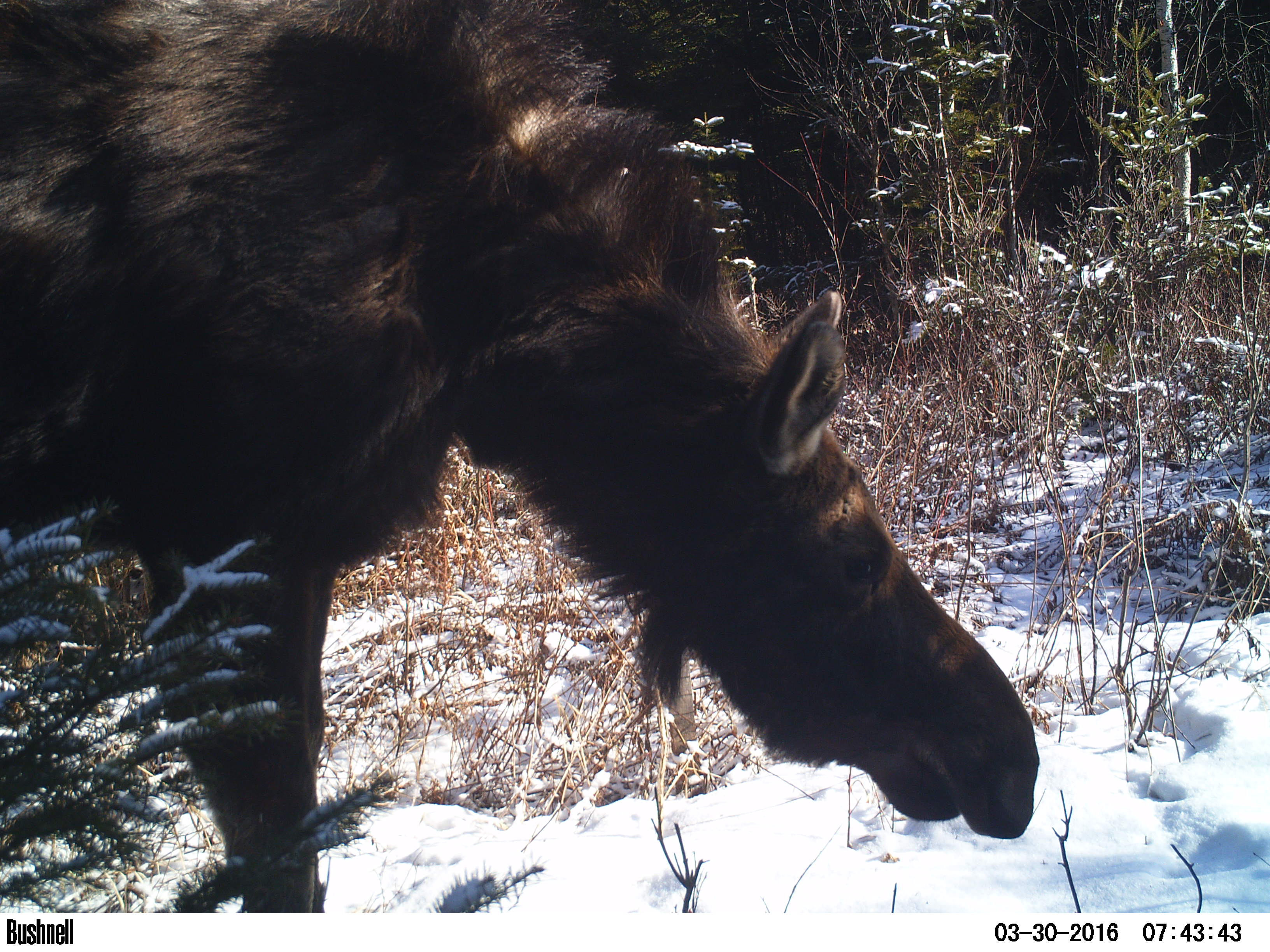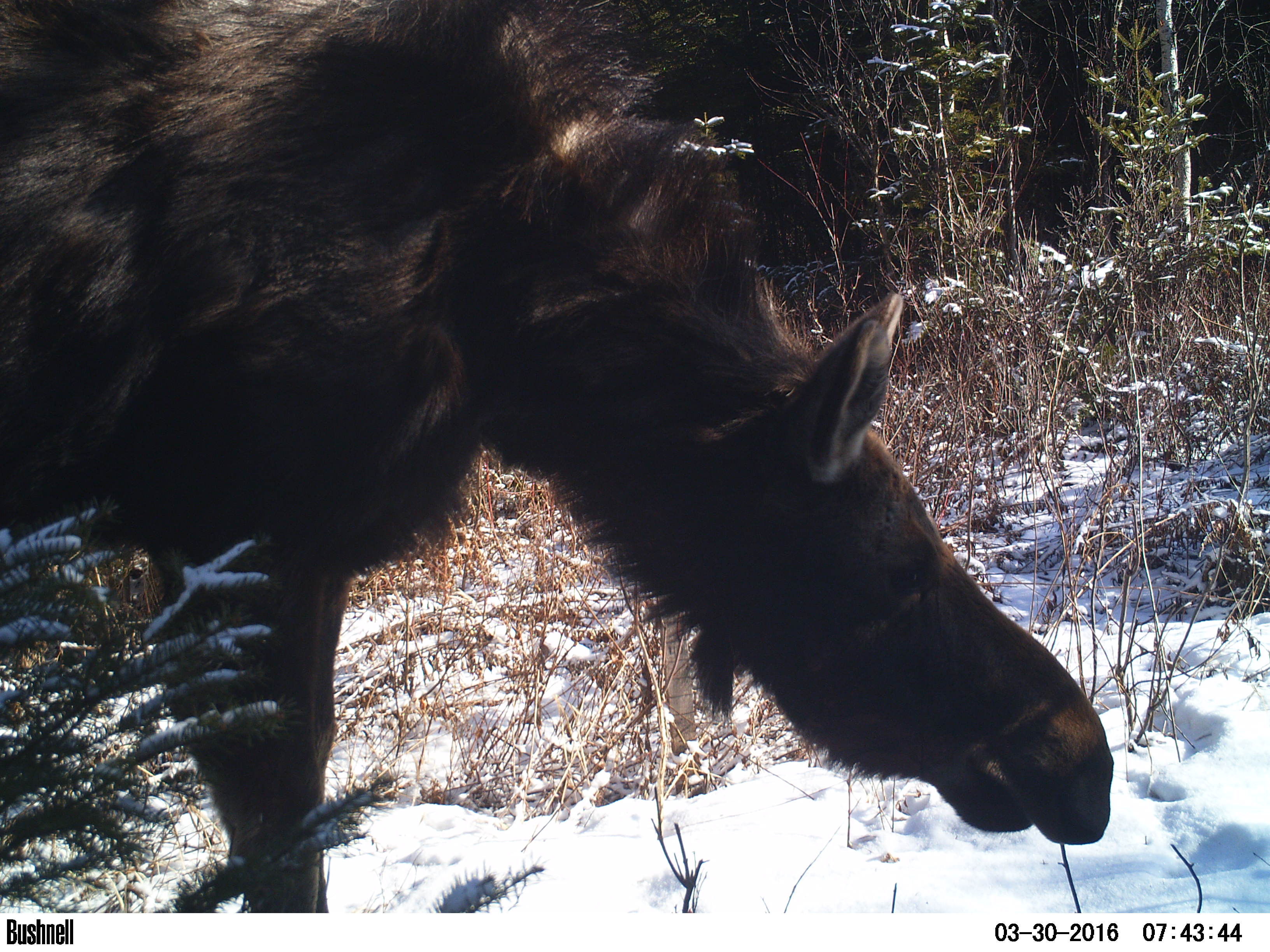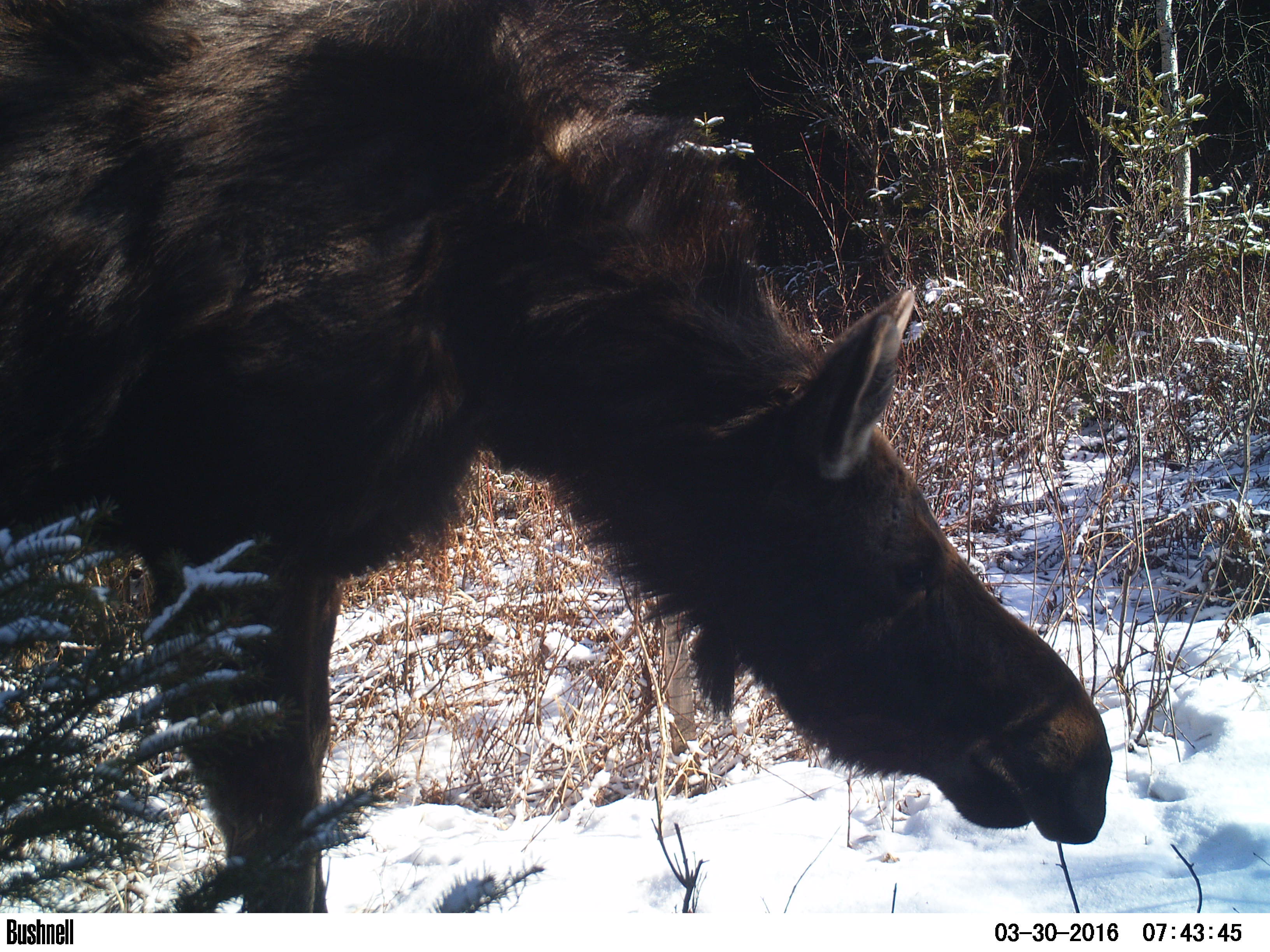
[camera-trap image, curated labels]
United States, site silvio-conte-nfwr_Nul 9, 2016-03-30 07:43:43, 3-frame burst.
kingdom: Animalia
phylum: Chordata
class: Mammalia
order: Artiodactyla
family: Cervidae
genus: Alces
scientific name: Alces alces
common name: moose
Moose (Alces alces).